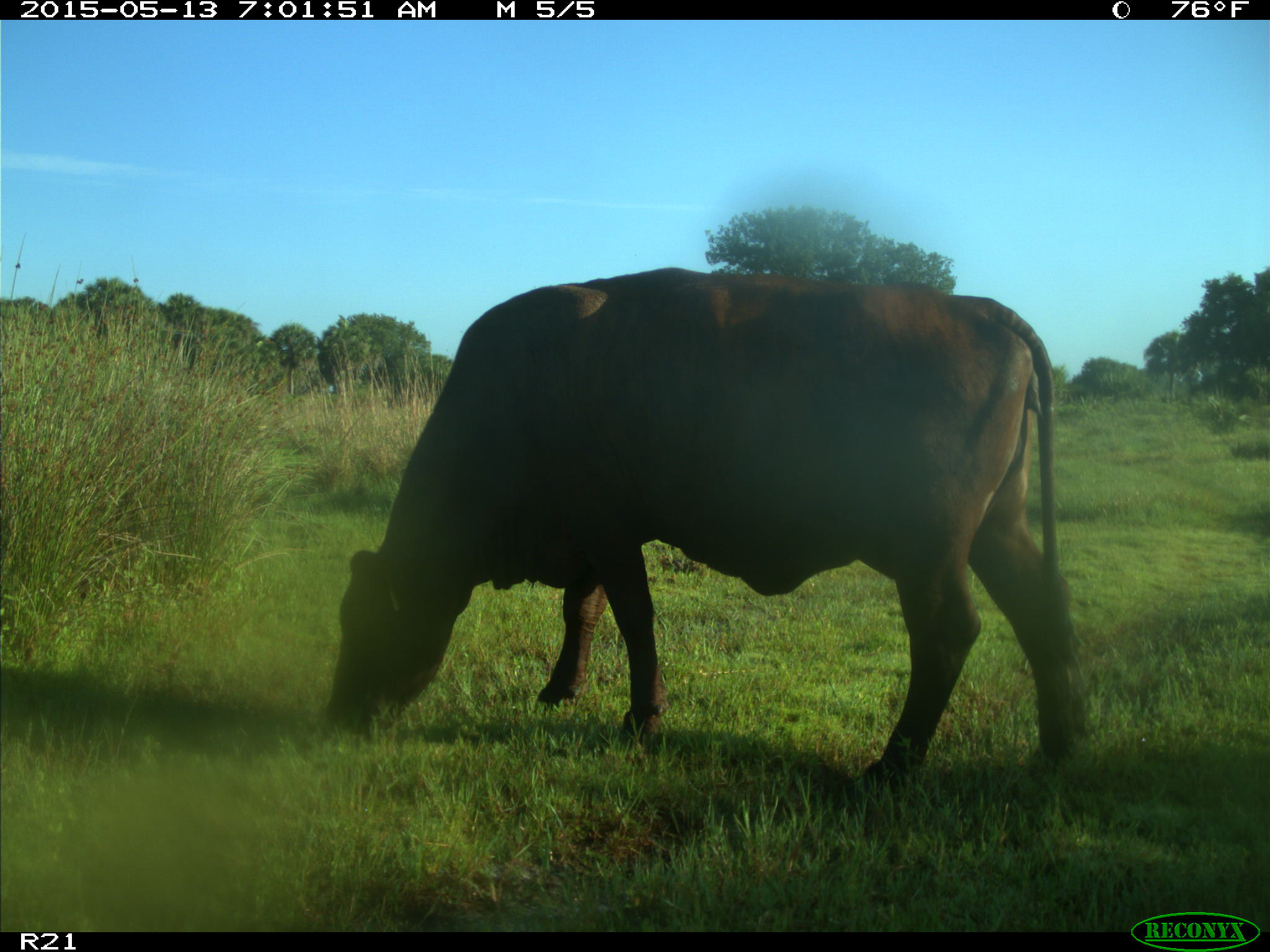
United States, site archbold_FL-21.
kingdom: Animalia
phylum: Chordata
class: Mammalia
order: Artiodactyla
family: Bovidae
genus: Bos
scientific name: Bos taurus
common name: domestic cow